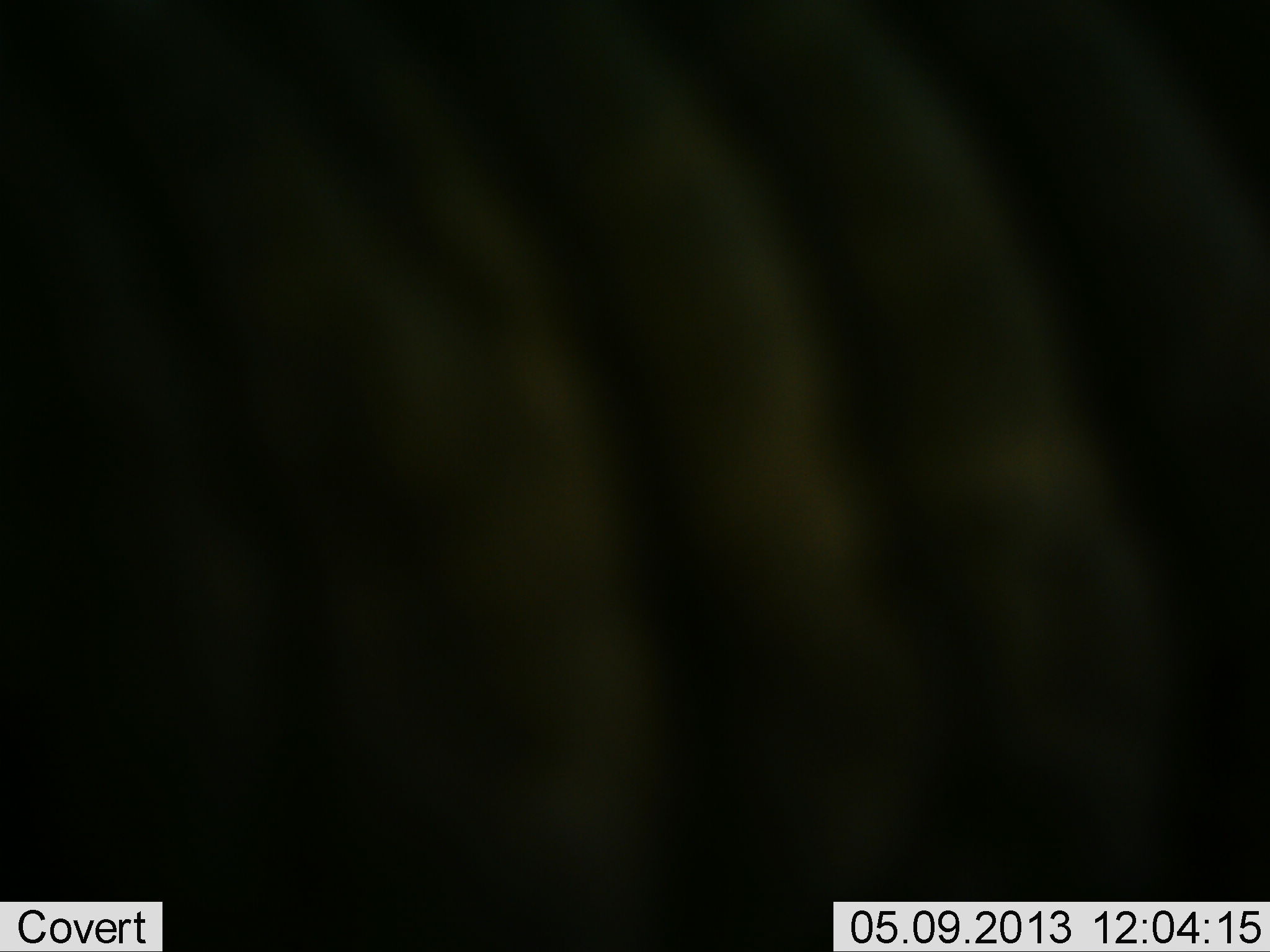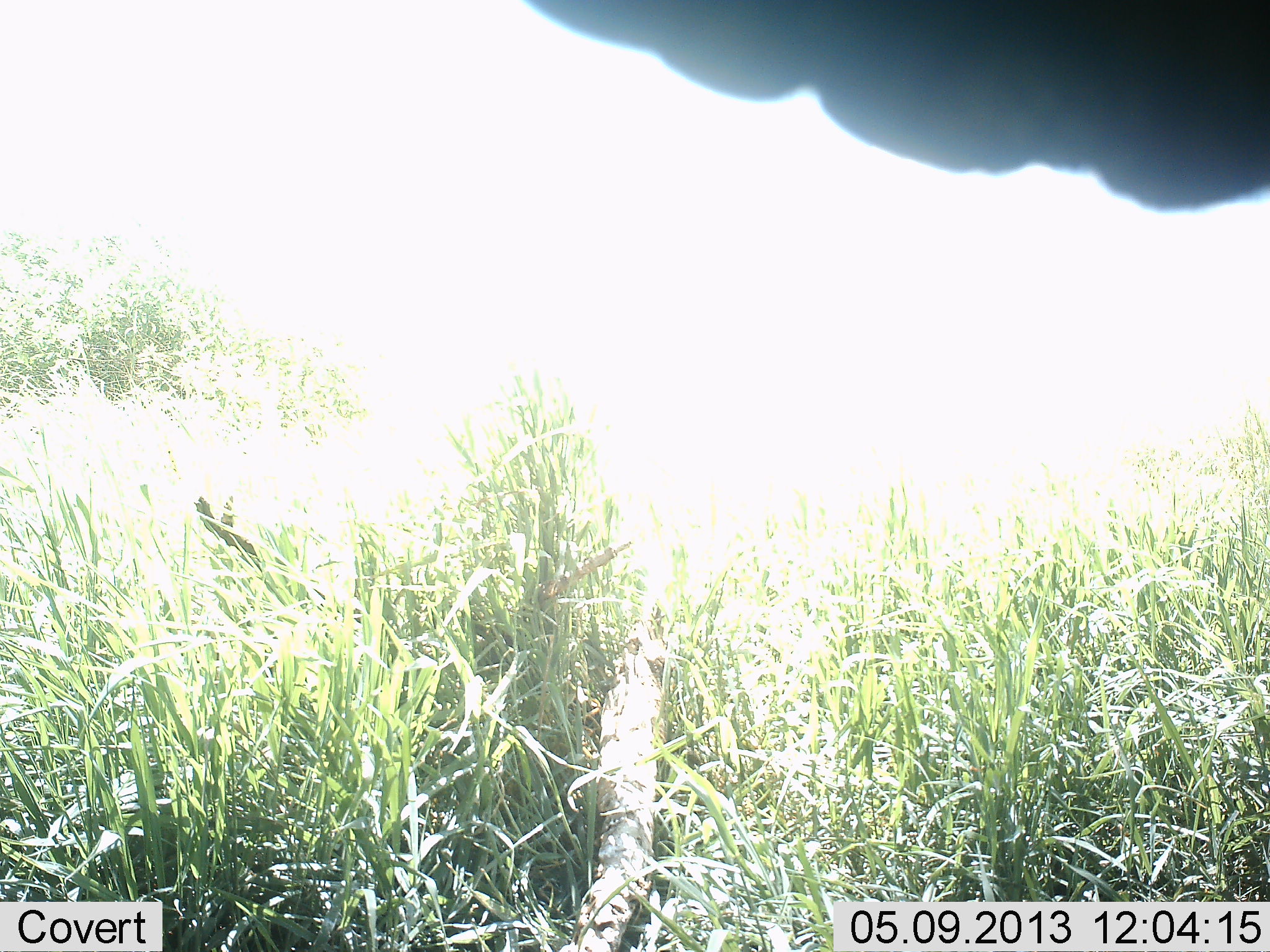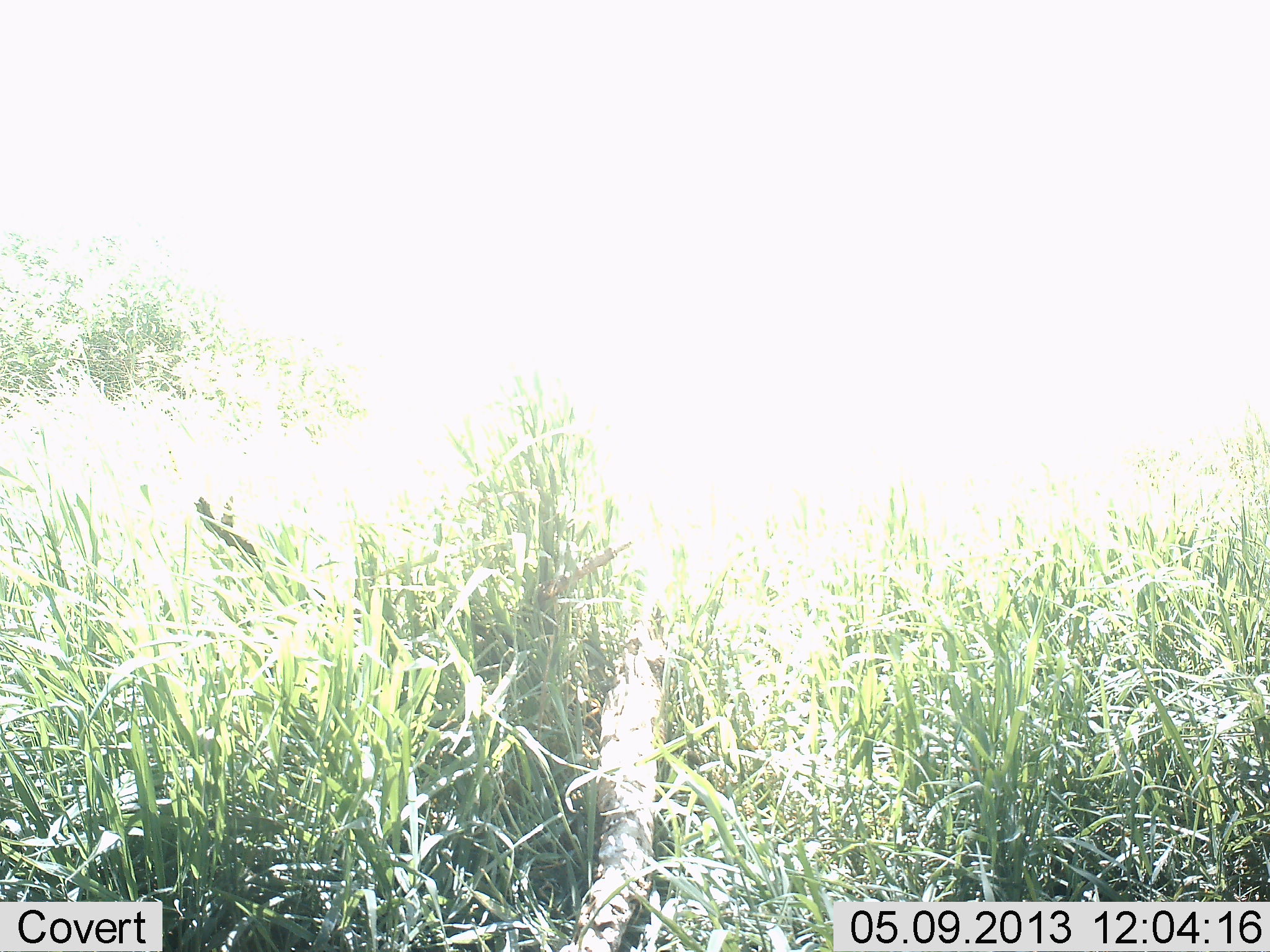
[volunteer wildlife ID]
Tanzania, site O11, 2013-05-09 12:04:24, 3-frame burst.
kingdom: Animalia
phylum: Chordata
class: Mammalia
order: Proboscidea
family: Elephantidae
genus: Loxodonta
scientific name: Loxodonta africana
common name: african bush elephant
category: elephant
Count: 1.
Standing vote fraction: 57%.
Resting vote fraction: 0%.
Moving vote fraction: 29%.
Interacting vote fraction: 14%.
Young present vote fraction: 0%.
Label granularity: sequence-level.